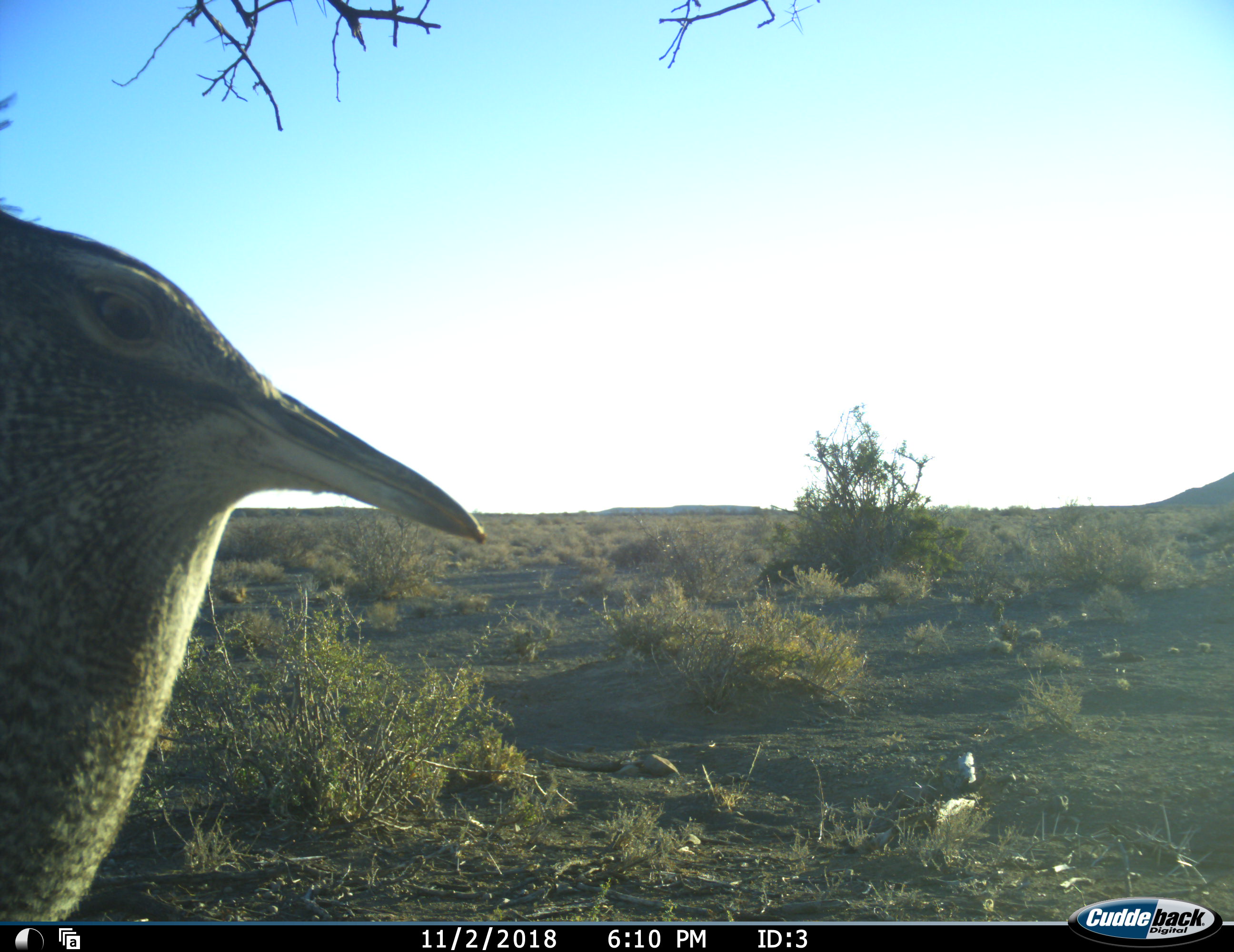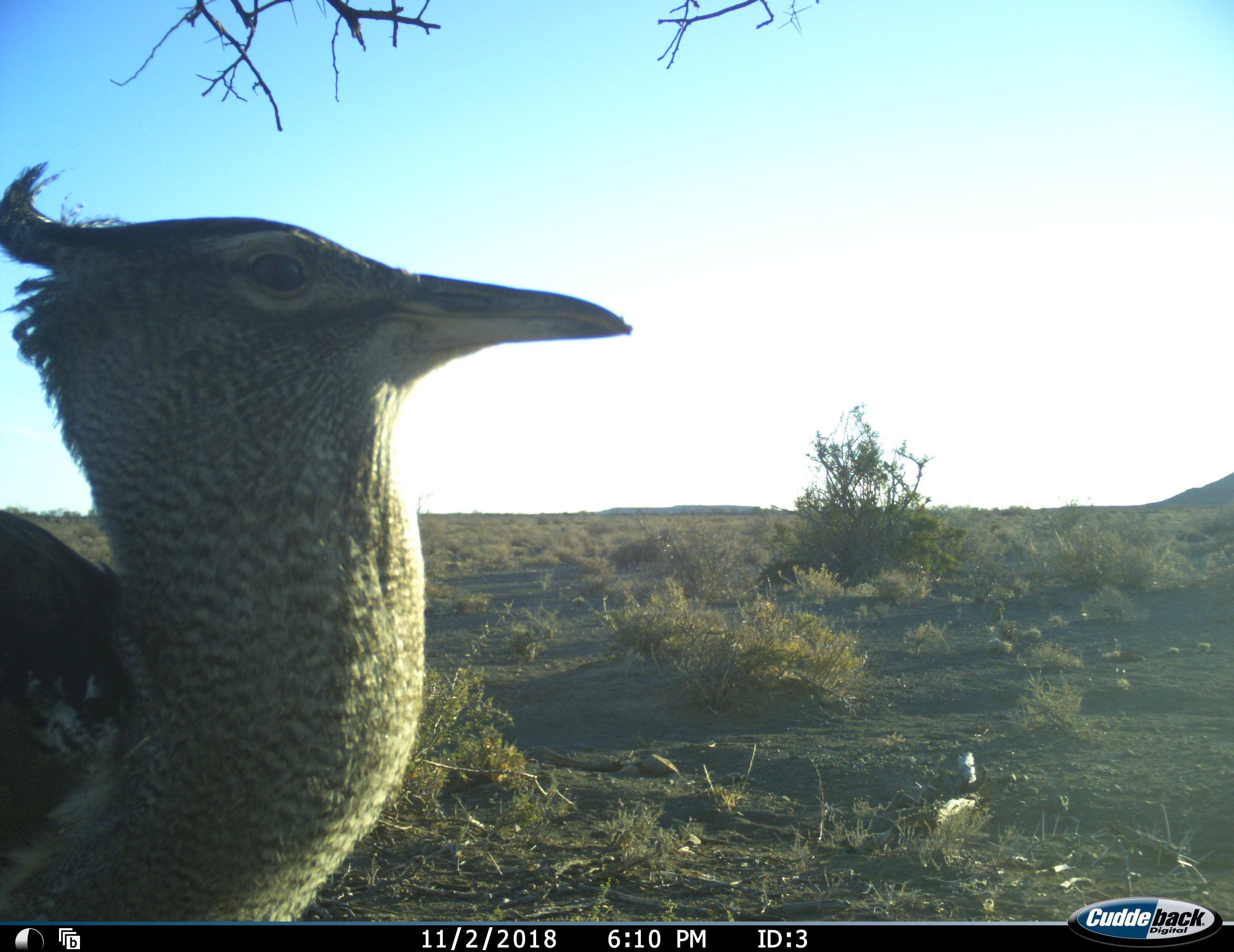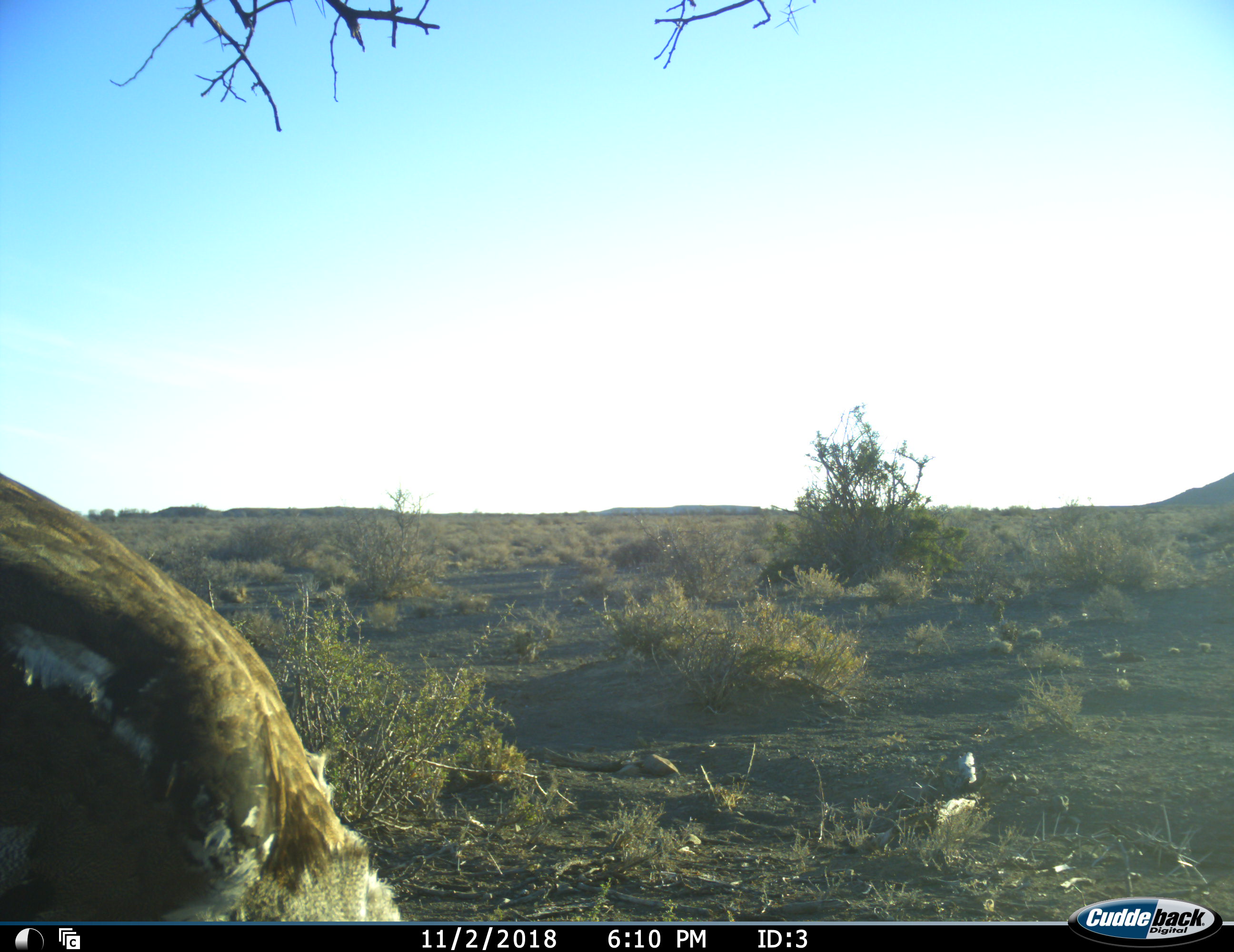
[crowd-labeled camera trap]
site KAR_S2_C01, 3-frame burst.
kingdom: Animalia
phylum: Chordata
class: Aves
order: Otidiformes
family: Otididae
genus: Ardeotis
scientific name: Ardeotis kori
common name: kori bustard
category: bustardkori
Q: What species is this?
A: Bustardkori (kori bustard) (Ardeotis kori).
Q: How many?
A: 1.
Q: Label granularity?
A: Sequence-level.